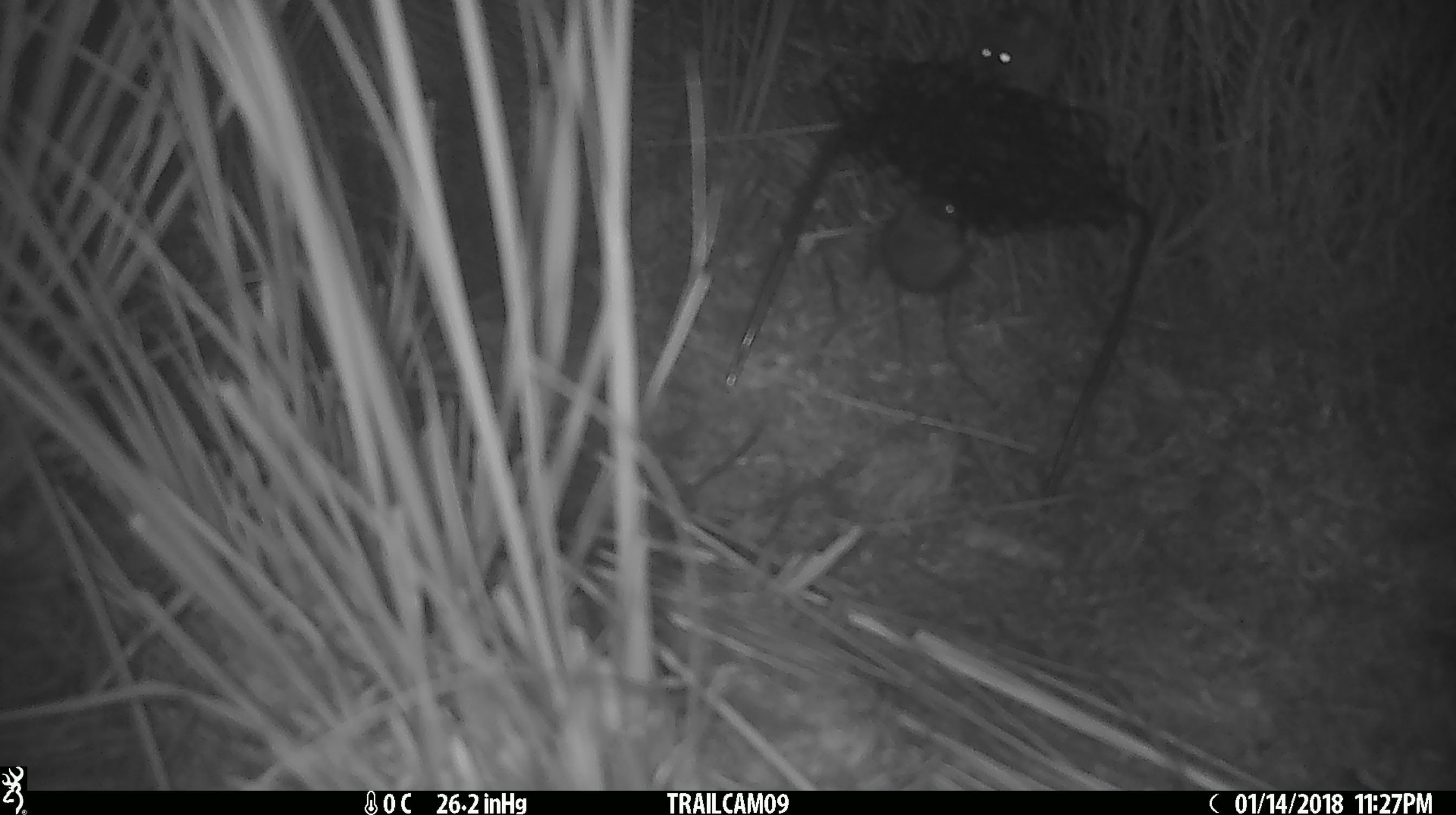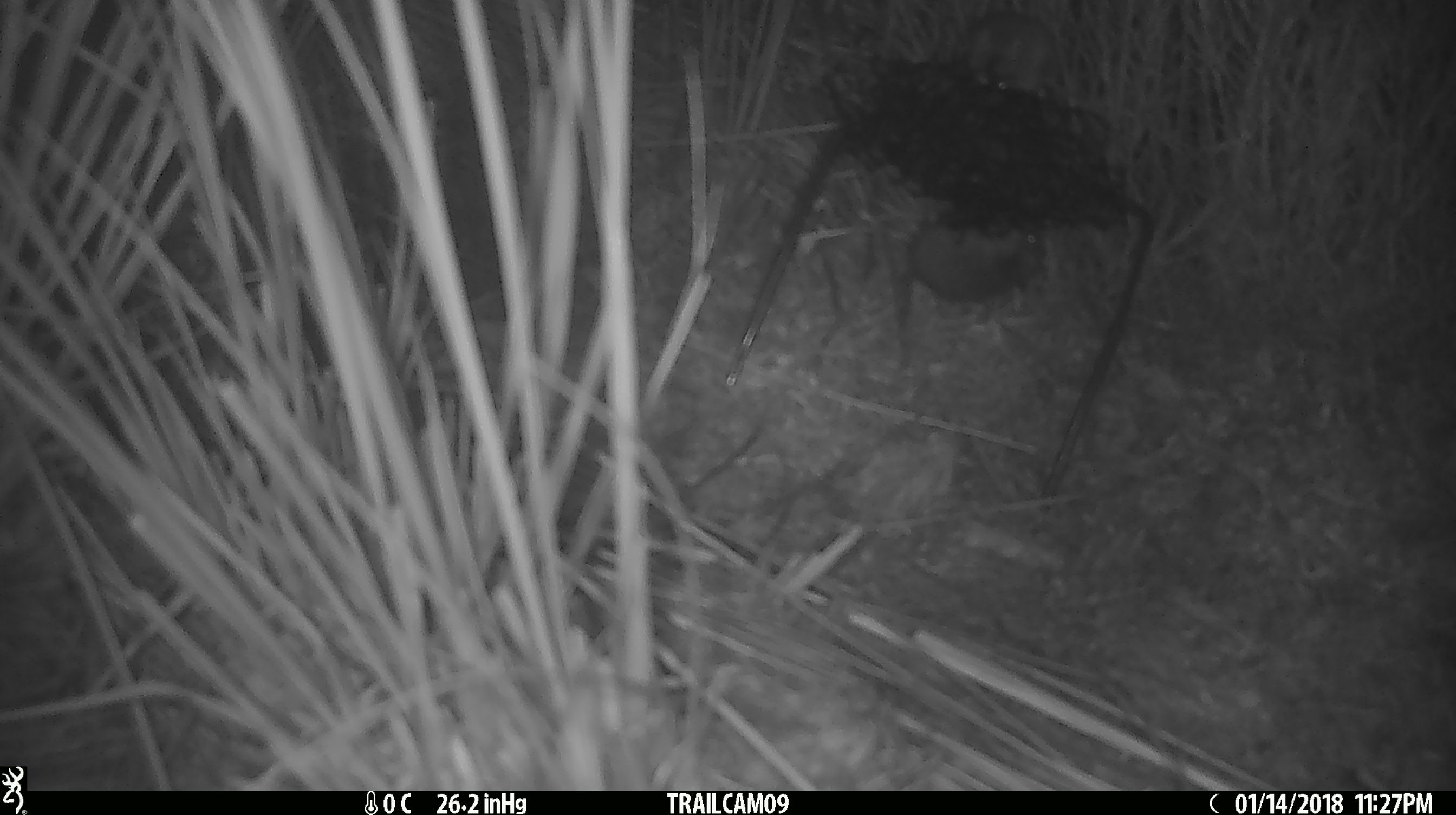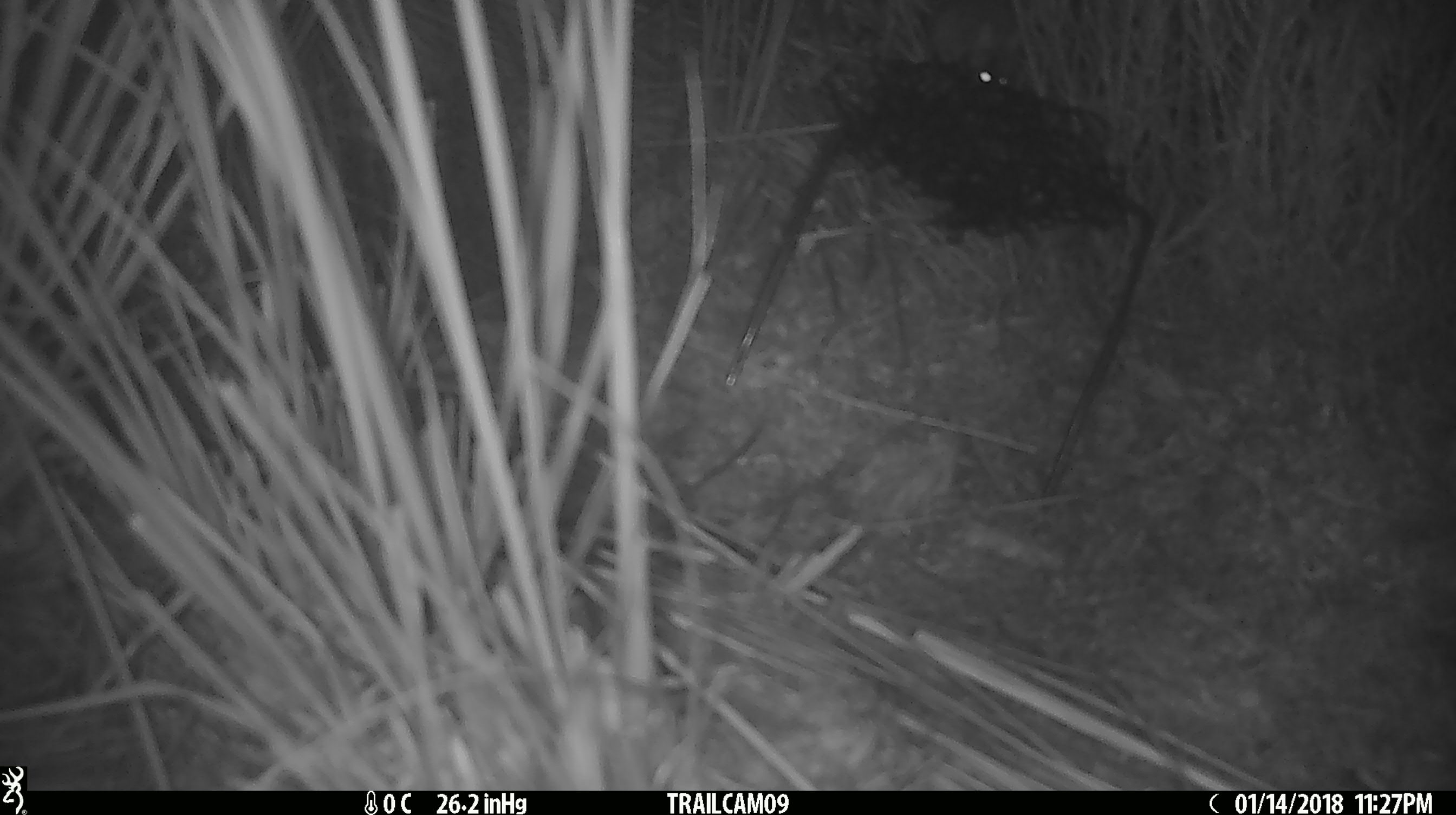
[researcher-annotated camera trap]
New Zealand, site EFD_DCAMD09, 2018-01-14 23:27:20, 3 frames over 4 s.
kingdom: Animalia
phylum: Chordata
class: Mammalia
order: Rodentia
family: Muridae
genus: Mus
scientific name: Mus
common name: mouse